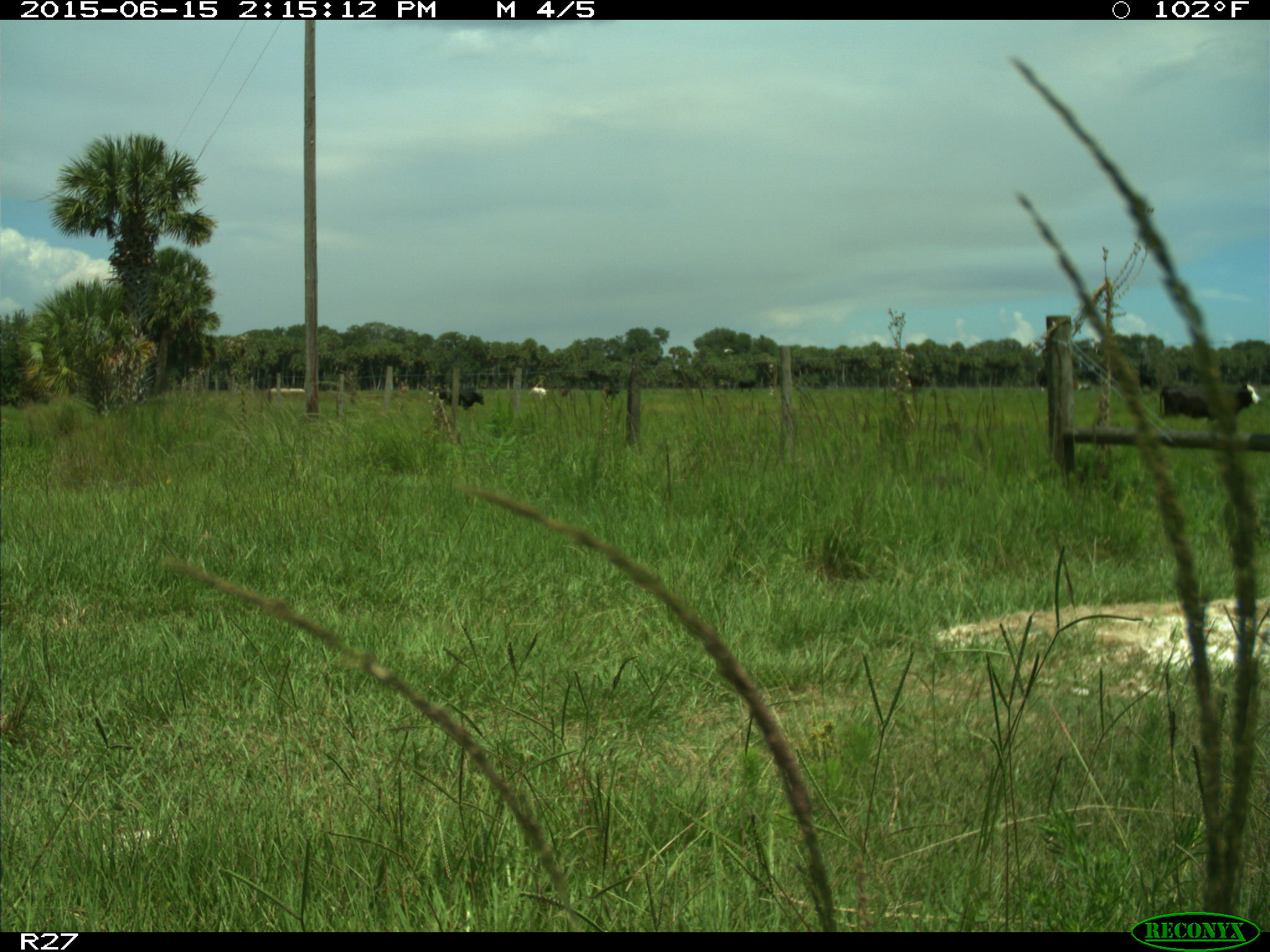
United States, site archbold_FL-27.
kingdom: Animalia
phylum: Chordata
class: Mammalia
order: Artiodactyla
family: Bovidae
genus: Bos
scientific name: Bos taurus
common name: domestic cow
Bos taurus (domestic cow).